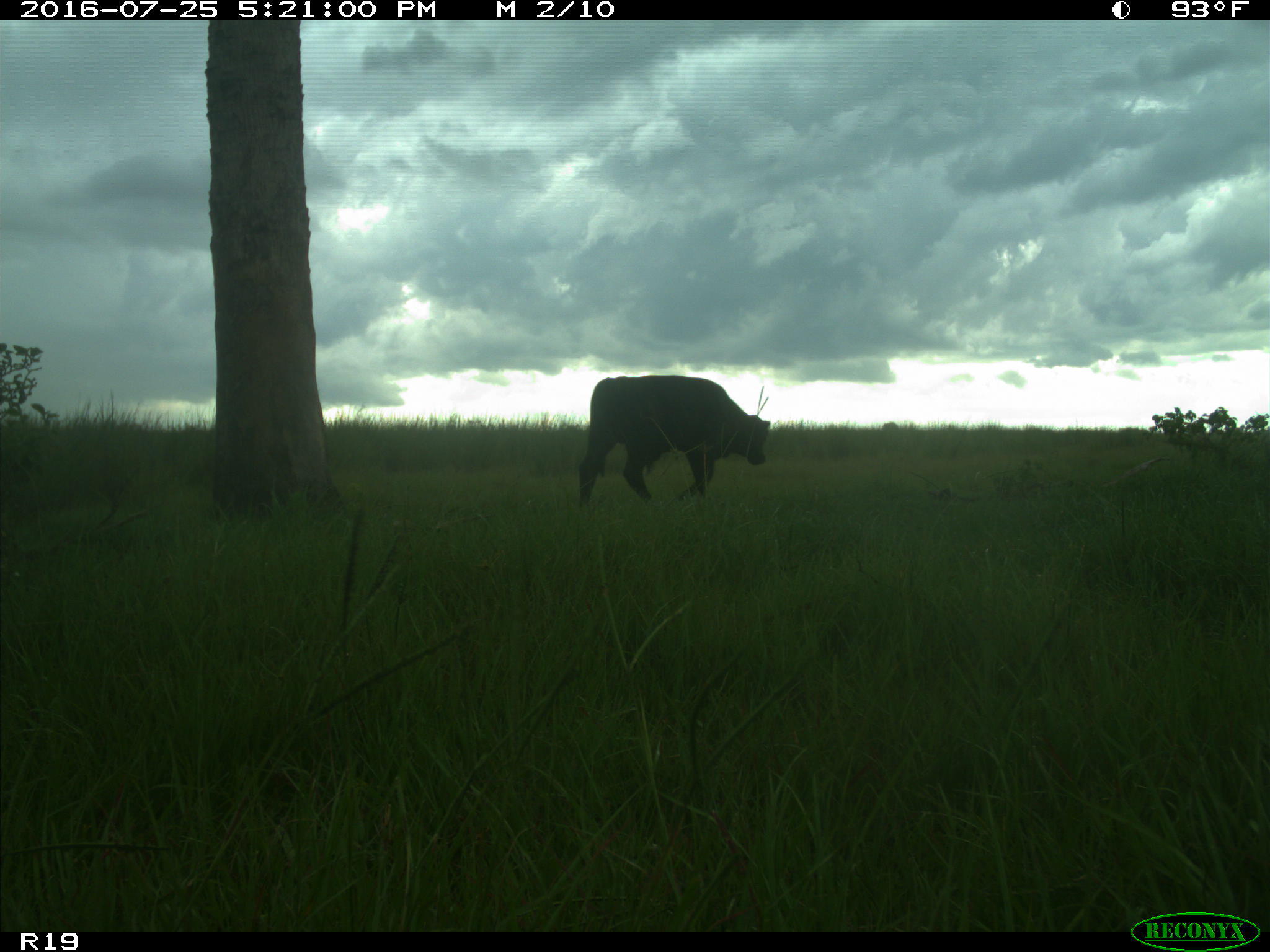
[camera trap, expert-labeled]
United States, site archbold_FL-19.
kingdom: Animalia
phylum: Chordata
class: Mammalia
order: Artiodactyla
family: Bovidae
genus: Bos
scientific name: Bos taurus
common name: domestic cow